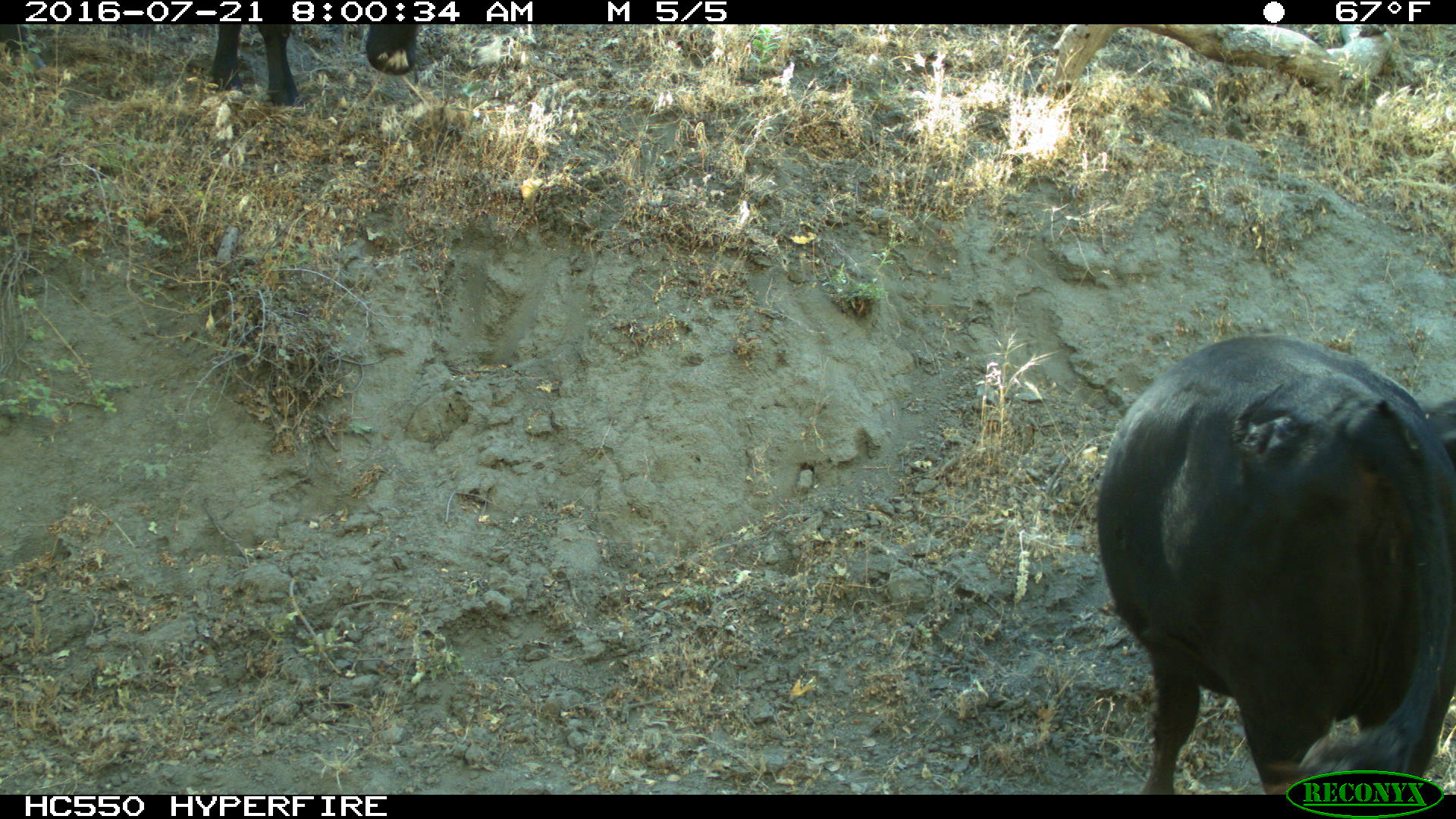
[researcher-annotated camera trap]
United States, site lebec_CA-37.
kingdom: Animalia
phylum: Chordata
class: Mammalia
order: Artiodactyla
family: Bovidae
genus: Bos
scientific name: Bos taurus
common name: domestic cow